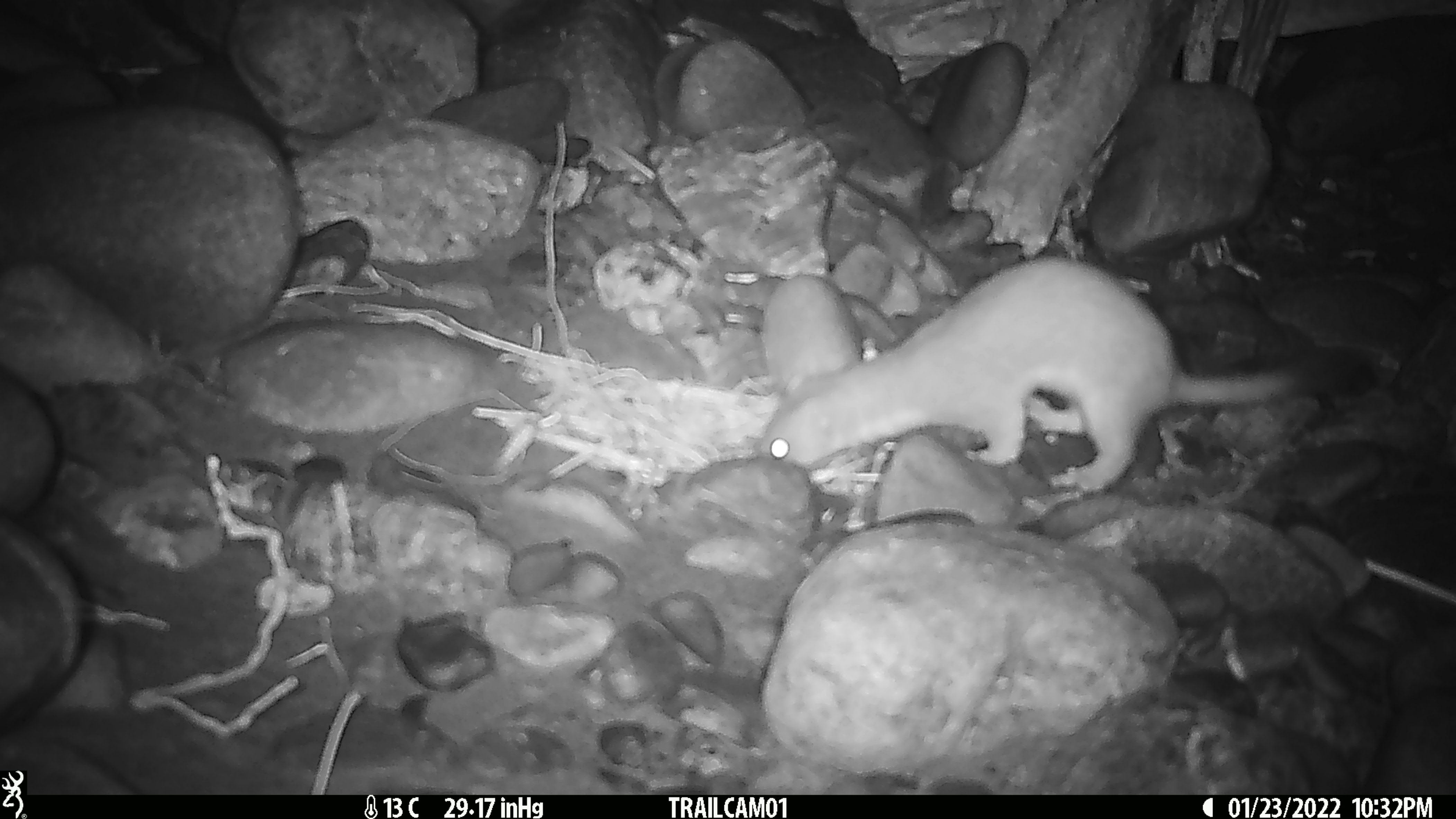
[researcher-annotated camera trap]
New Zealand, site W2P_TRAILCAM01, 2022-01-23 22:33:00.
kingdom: Animalia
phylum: Chordata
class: Mammalia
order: Carnivora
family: Mustelidae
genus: Mustela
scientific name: Mustela erminea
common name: stoat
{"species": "stoat (Mustela erminea)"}